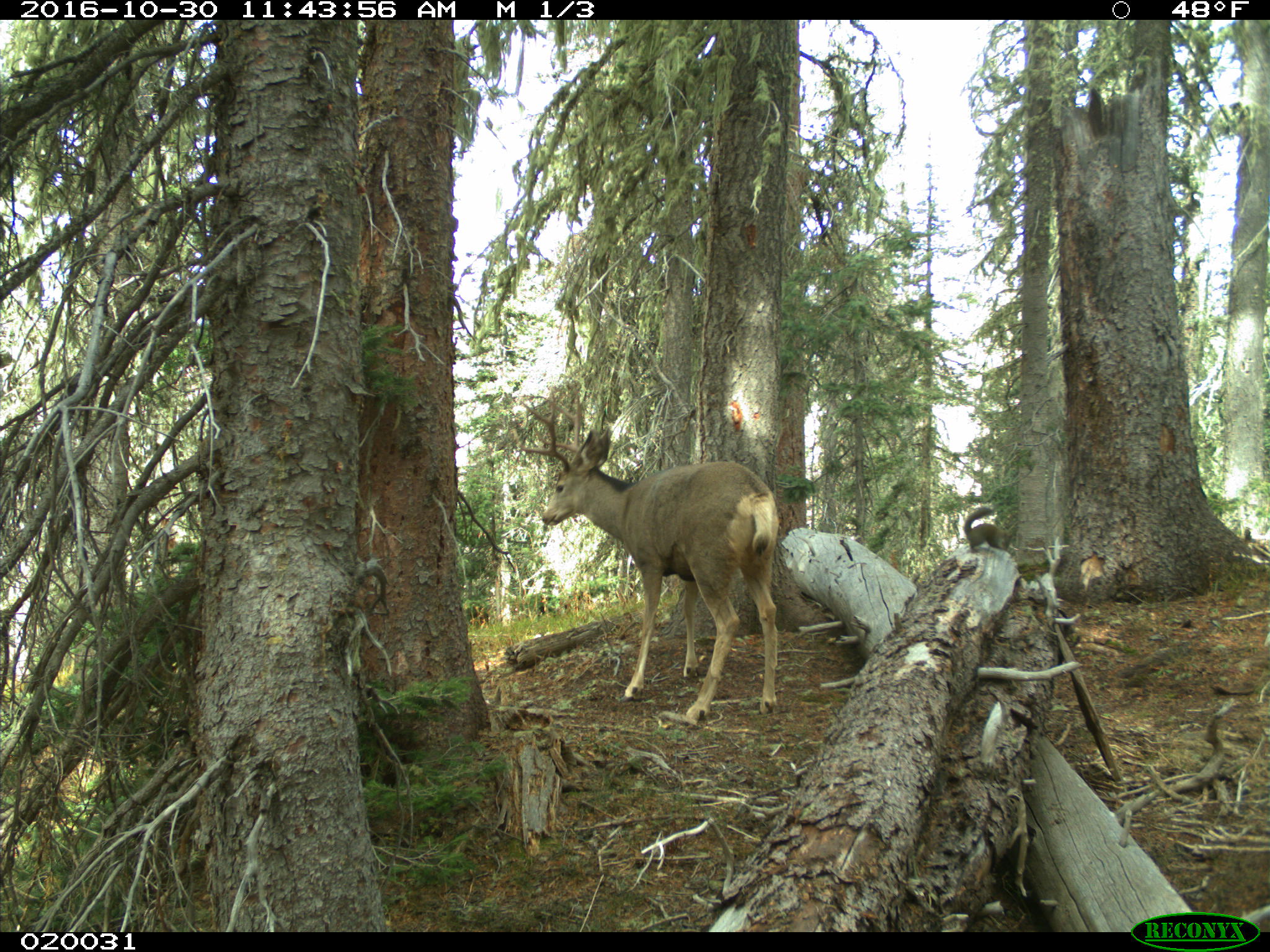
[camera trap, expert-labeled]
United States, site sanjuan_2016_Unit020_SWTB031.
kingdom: Animalia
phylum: Chordata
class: Mammalia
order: Artiodactyla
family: Cervidae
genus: Odocoileus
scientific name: Odocoileus hemionus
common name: mule deer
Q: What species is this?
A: Odocoileus hemionus (mule deer).